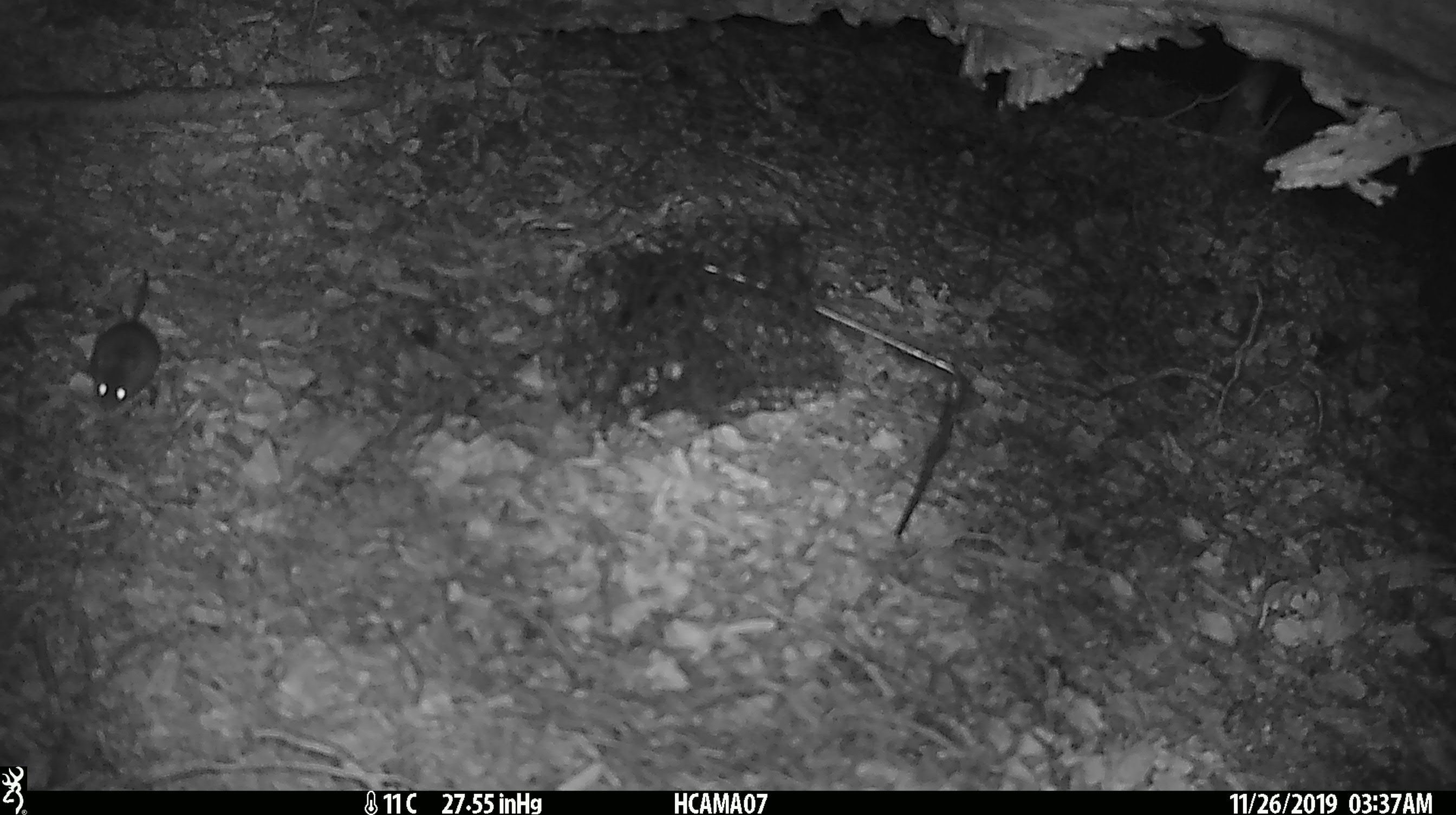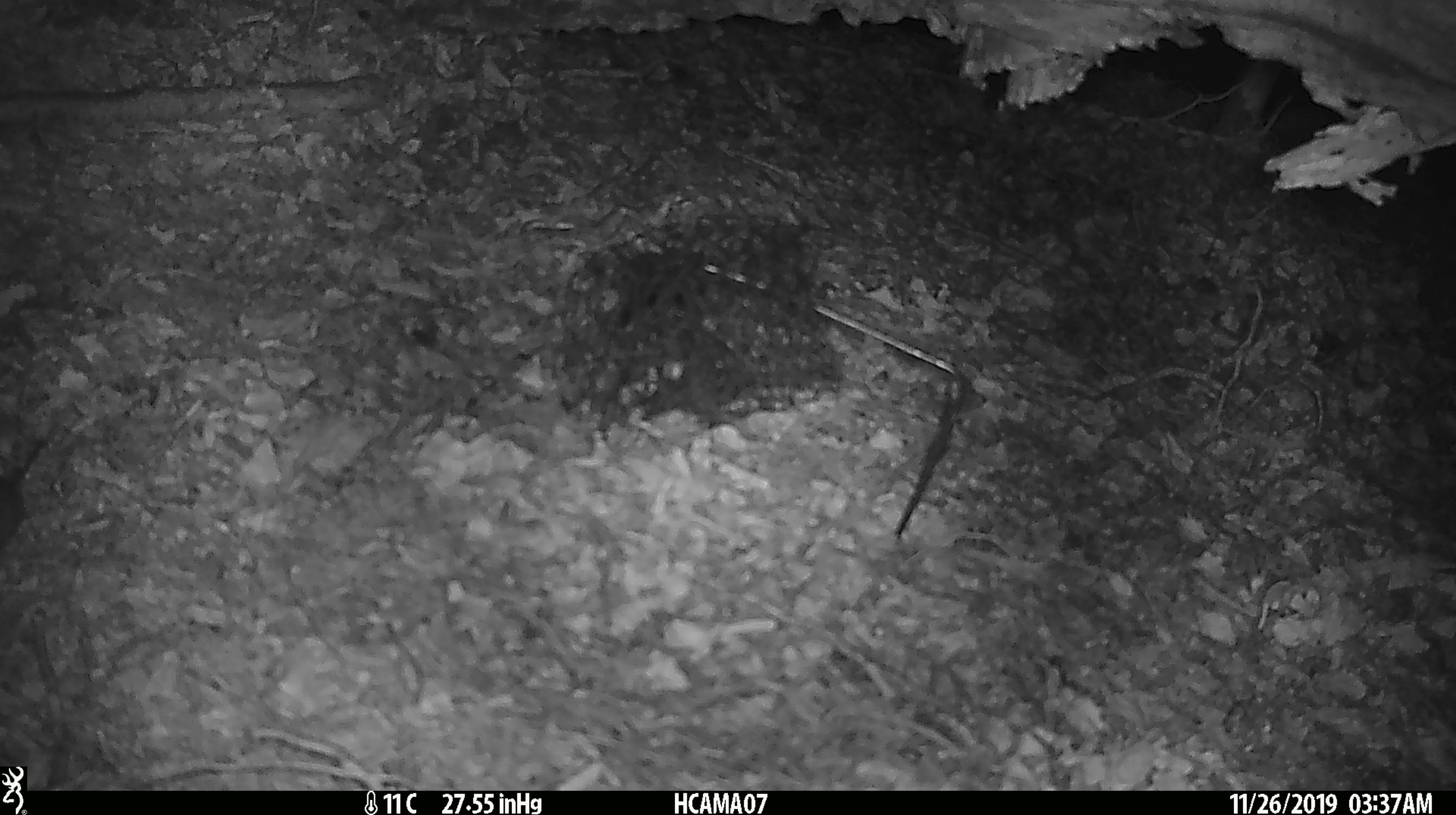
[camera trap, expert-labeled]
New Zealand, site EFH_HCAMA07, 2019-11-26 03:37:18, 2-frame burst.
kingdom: Animalia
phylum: Chordata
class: Mammalia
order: Rodentia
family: Muridae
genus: Mus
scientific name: Mus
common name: mouse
Mouse (Mus).